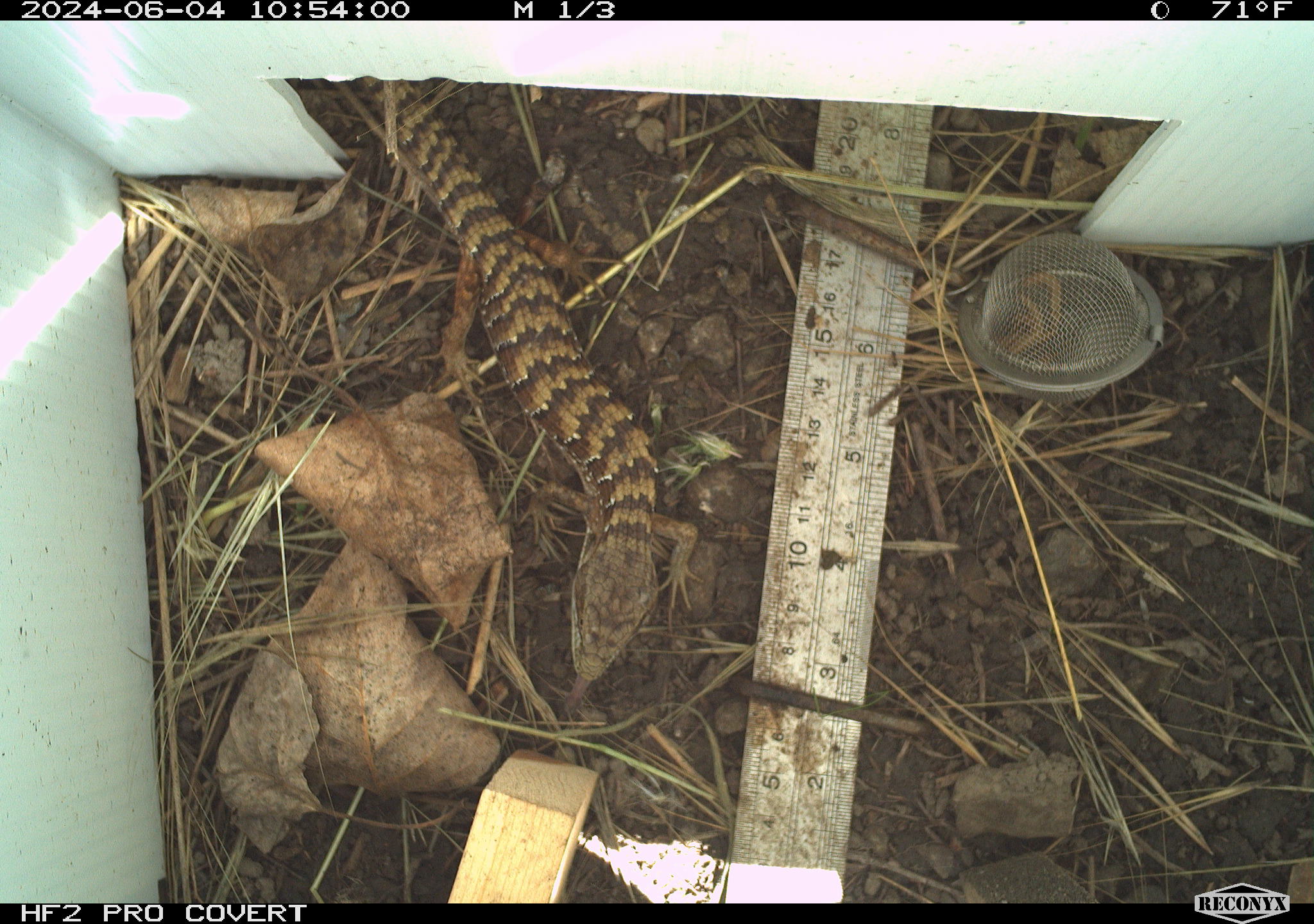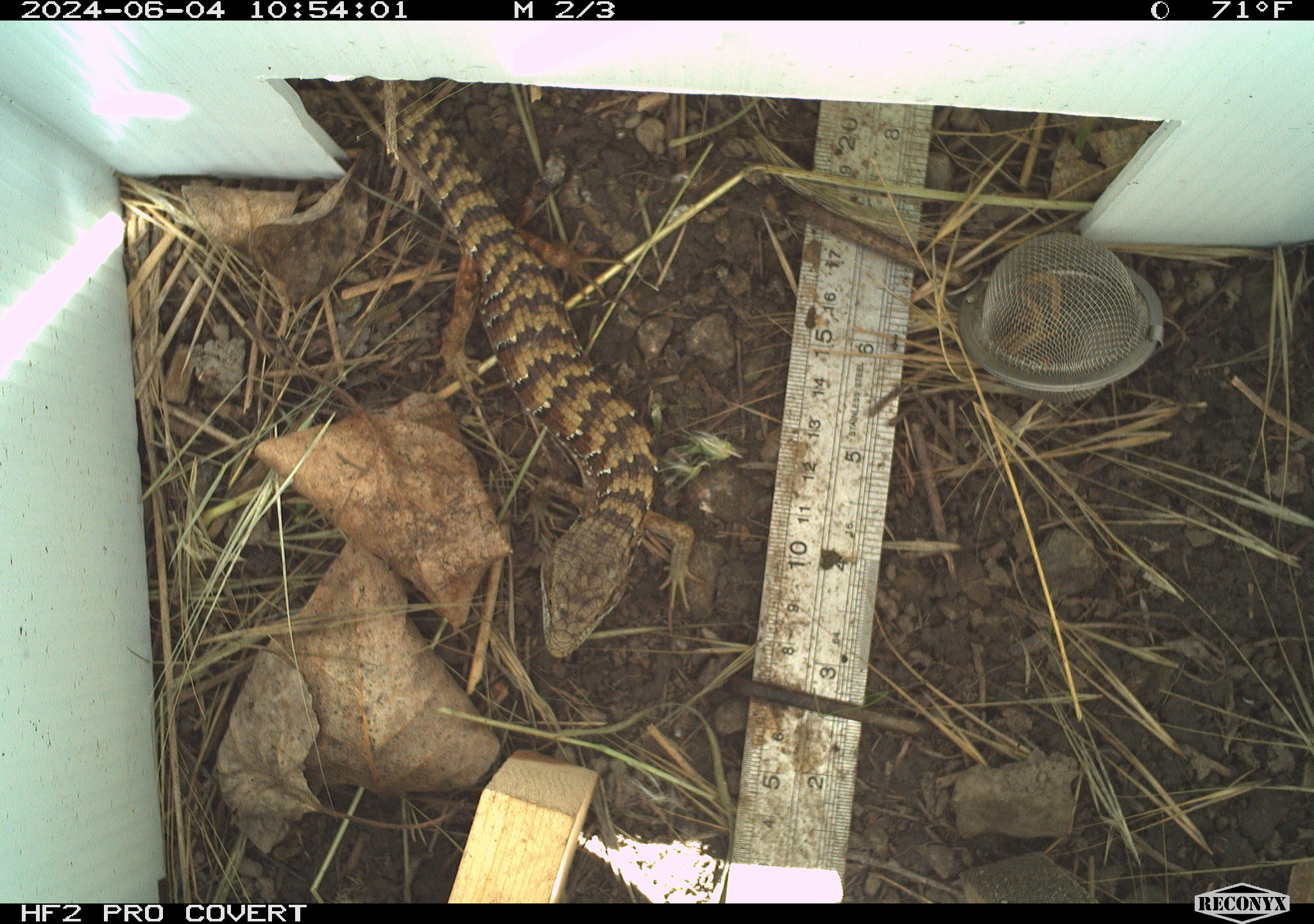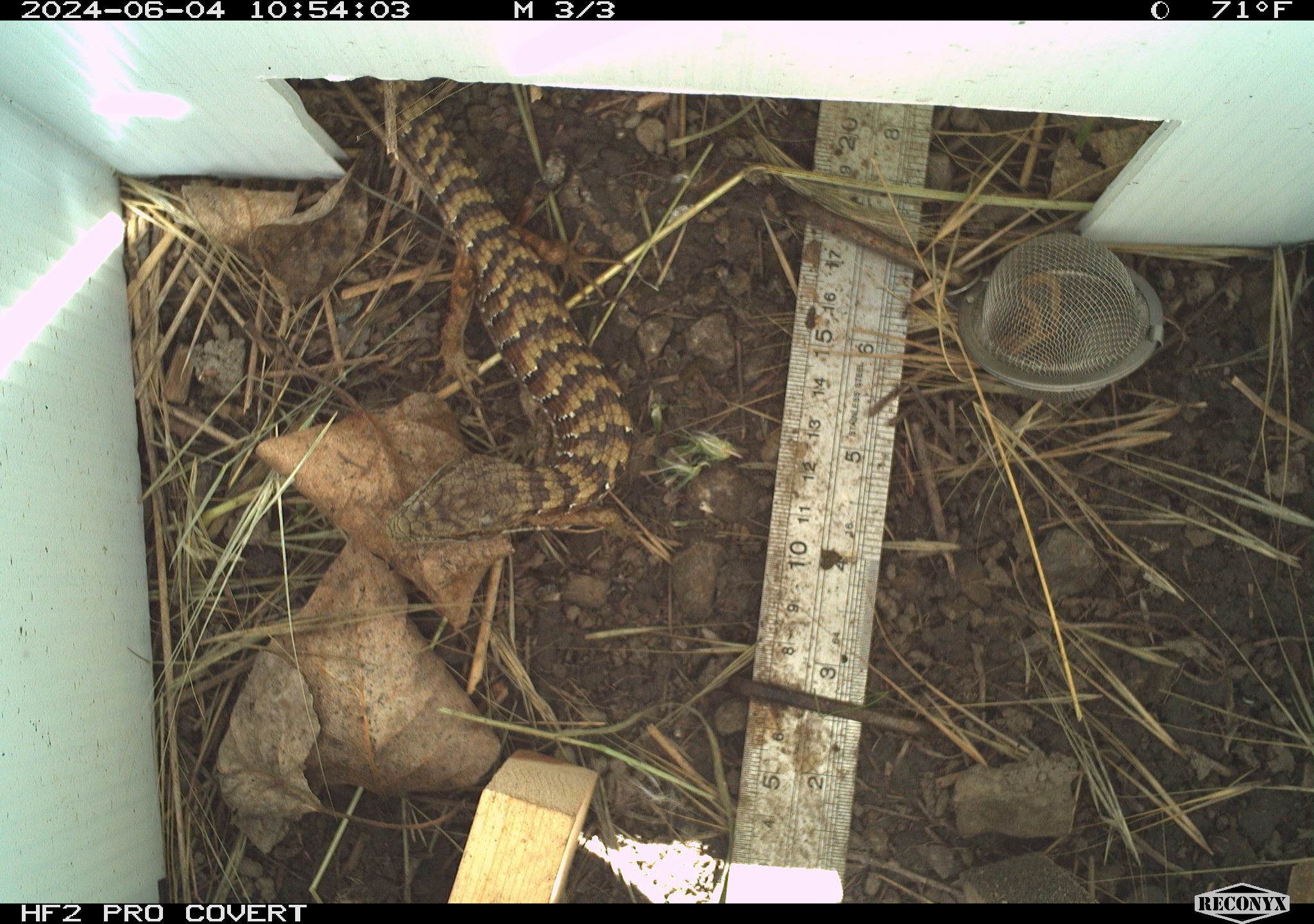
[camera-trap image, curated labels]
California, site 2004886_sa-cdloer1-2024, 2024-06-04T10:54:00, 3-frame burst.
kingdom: Animalia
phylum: Chordata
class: Reptilia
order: Squamata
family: Anguidae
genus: Elgaria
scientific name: Elgaria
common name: alligator lizards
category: elgaria species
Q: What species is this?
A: Elgaria species (alligator lizards) (Elgaria).